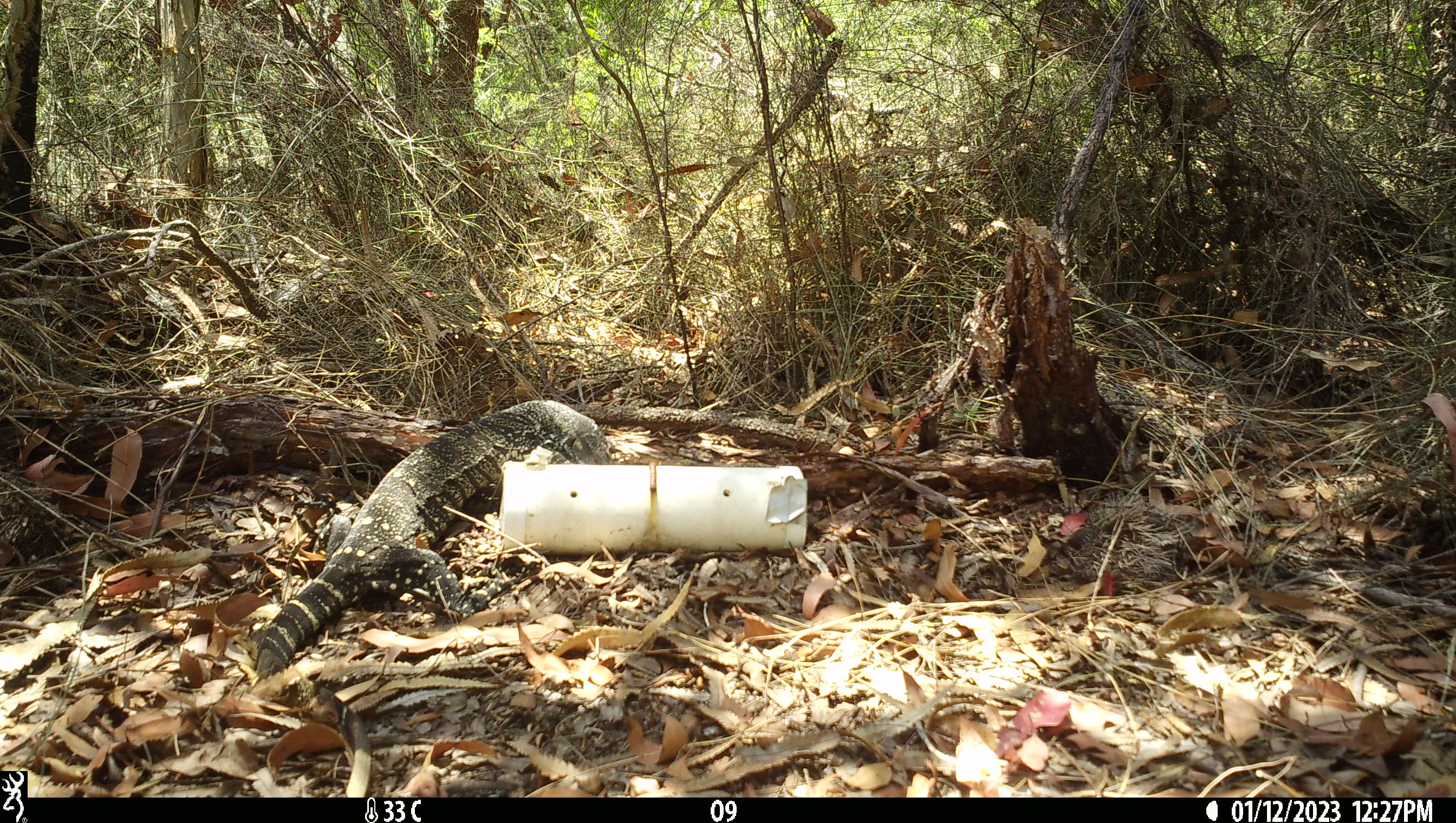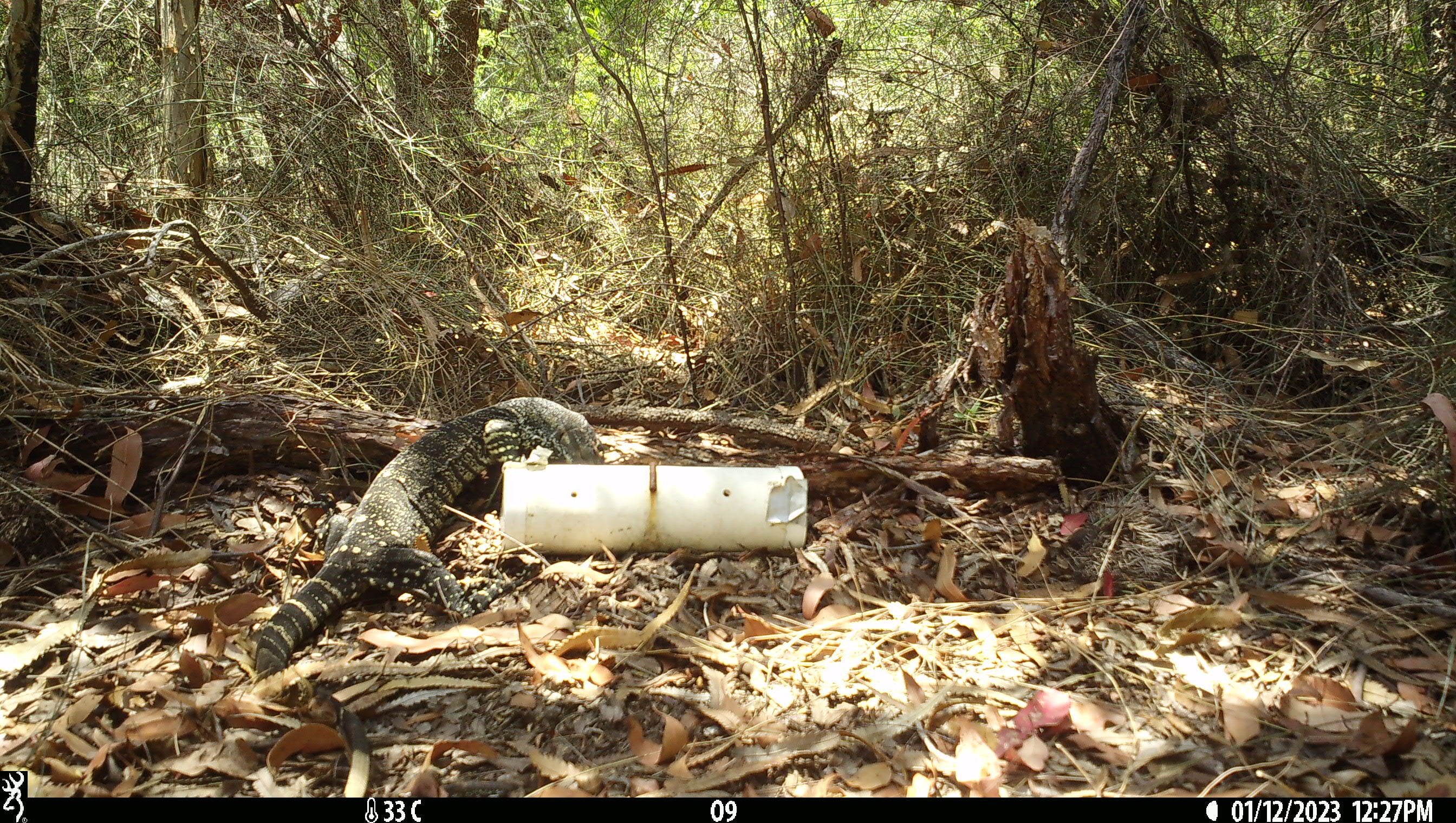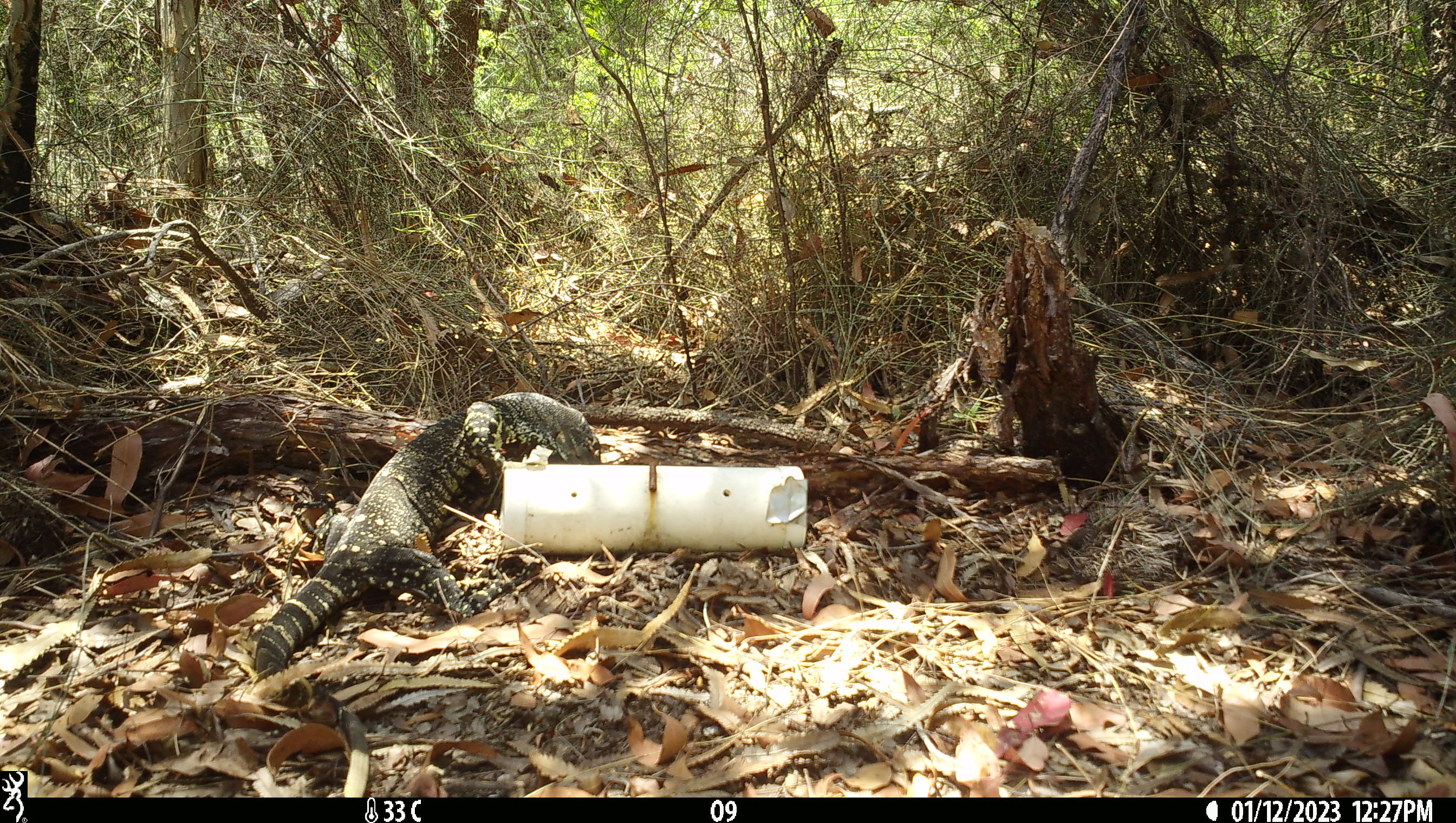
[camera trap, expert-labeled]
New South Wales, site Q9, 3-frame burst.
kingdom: Animalia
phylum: Chordata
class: Reptilia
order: Squamata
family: Varanidae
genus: Varanus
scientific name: Varanus varius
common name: lace monitor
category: goanna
Goanna (lace monitor) (Varanus varius).